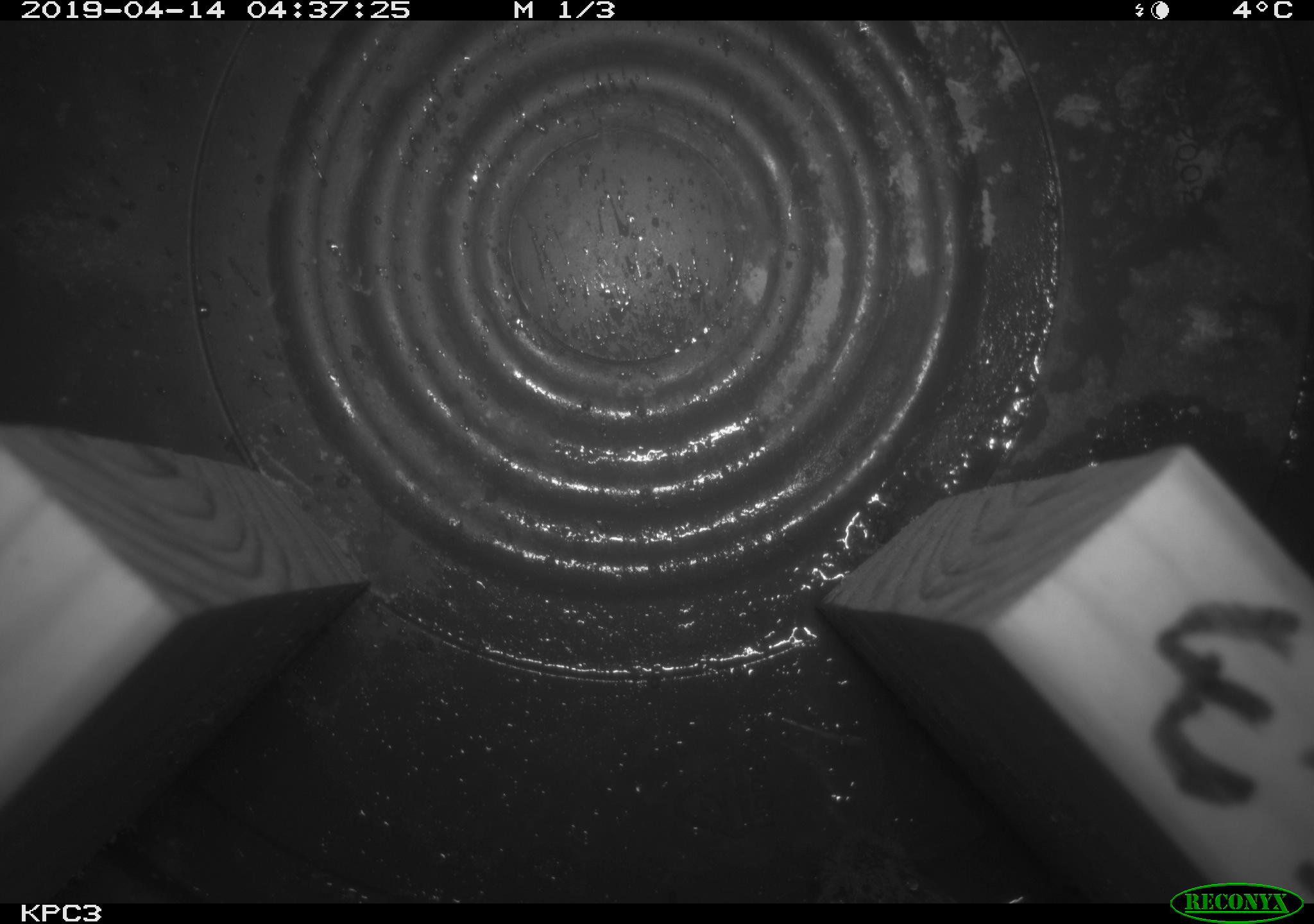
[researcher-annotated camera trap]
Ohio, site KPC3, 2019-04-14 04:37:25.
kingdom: Animalia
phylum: Chordata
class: Mammalia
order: Rodentia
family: Cricetidae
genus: Microtus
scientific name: Microtus pennsylvanicus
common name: meadow vole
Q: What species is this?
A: Meadow vole (Microtus pennsylvanicus).